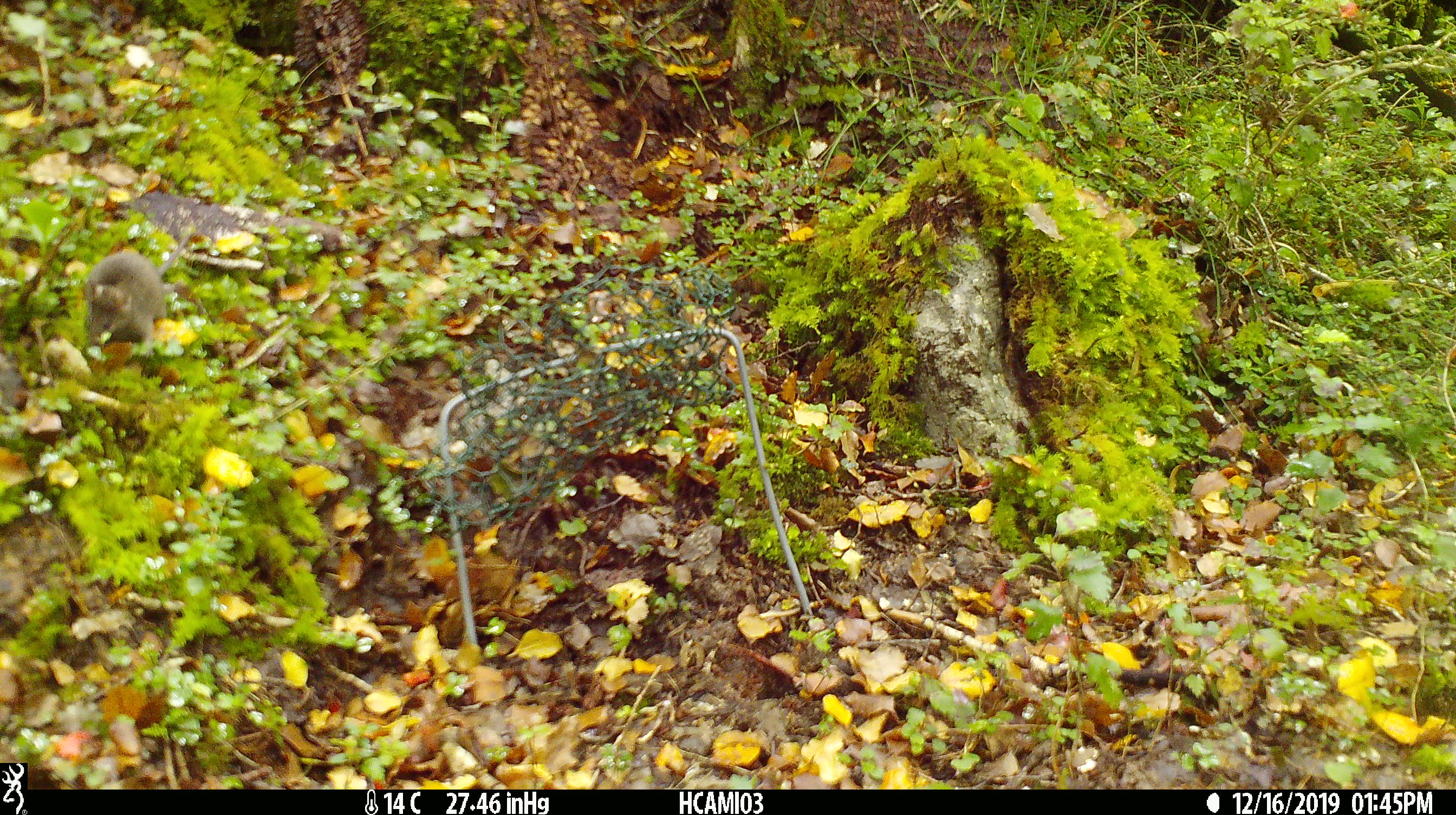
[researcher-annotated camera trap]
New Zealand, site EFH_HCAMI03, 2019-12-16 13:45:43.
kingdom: Animalia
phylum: Chordata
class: Mammalia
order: Rodentia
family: Muridae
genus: Mus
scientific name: Mus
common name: mouse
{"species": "mouse (Mus)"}